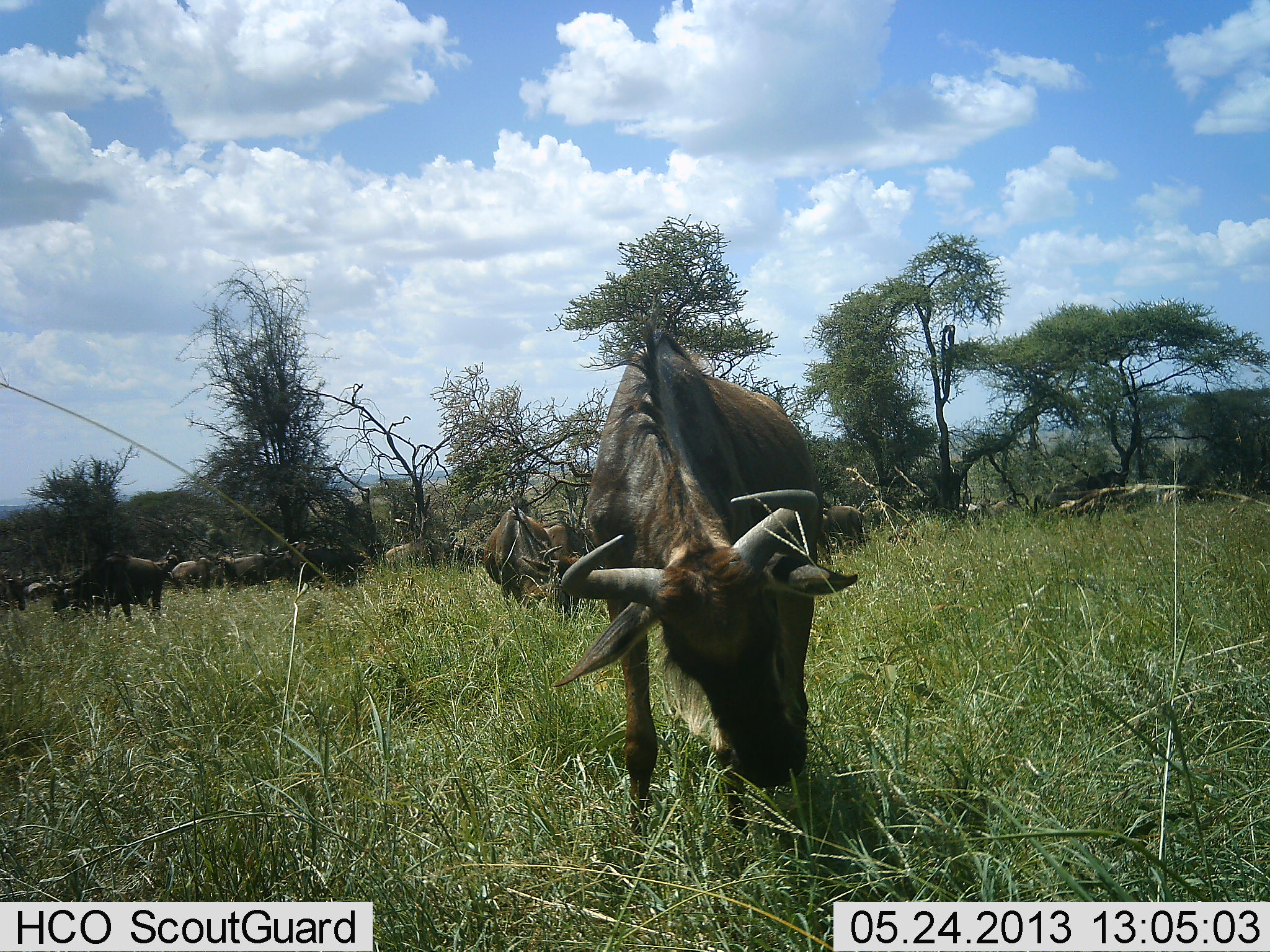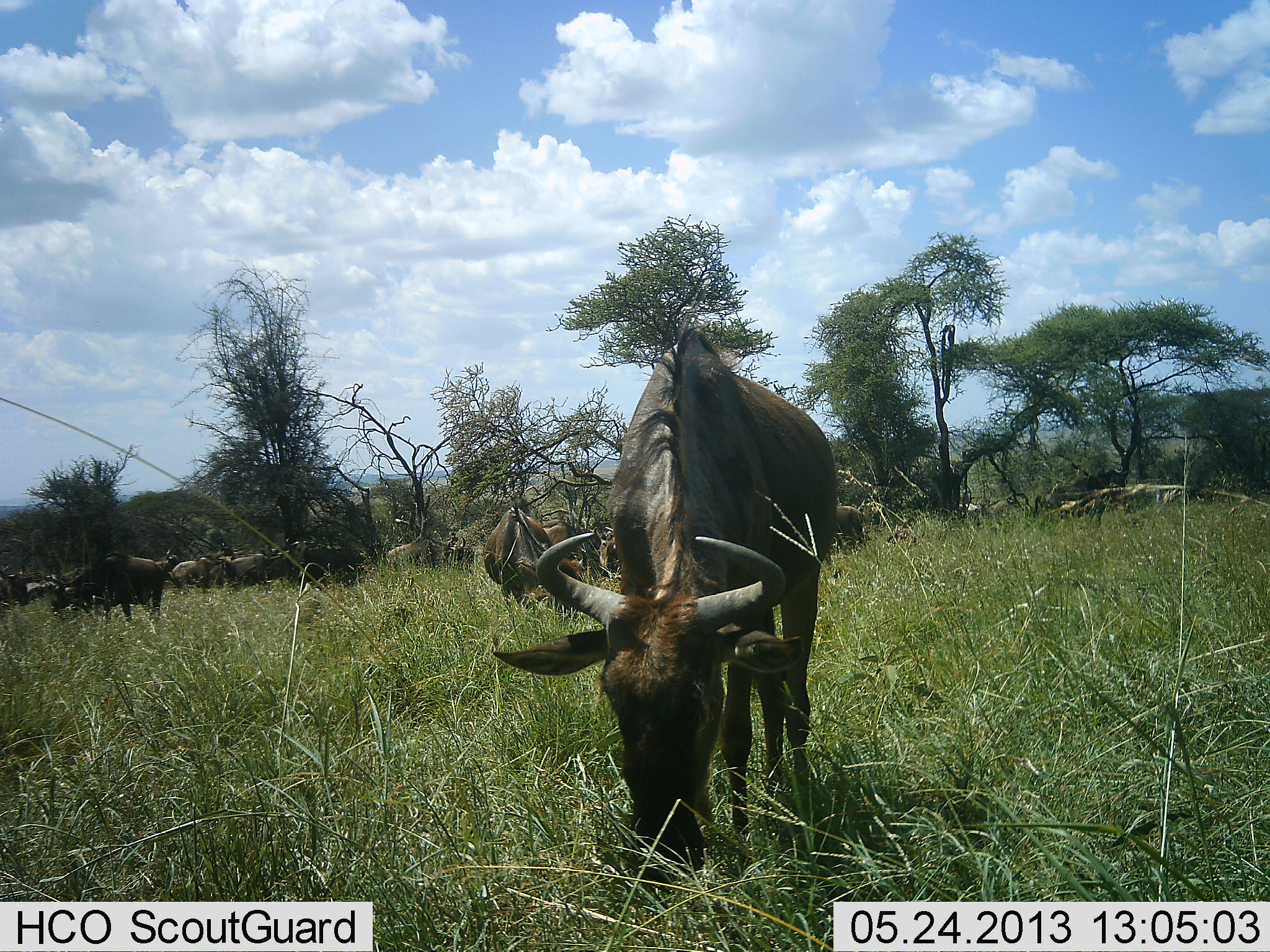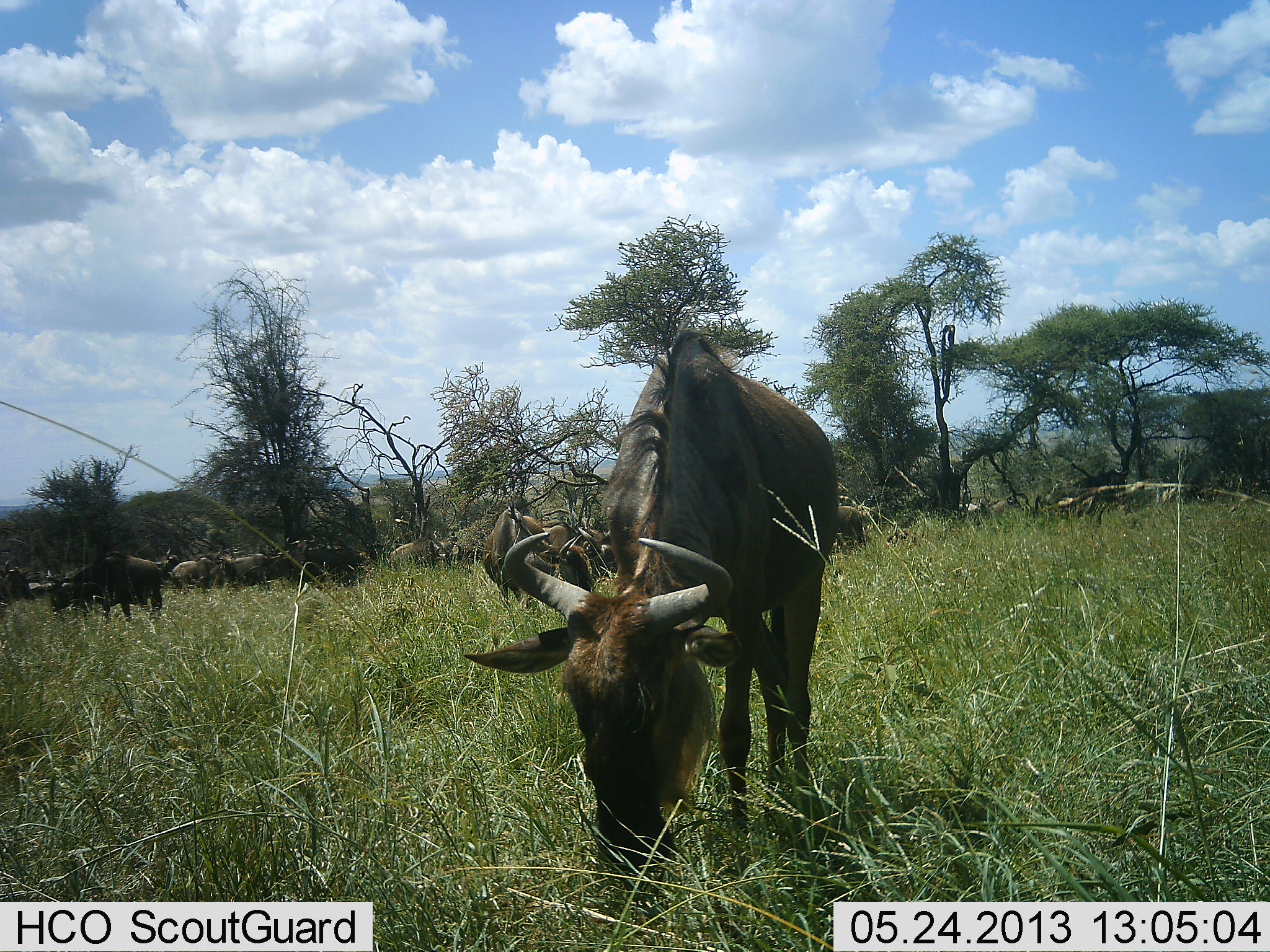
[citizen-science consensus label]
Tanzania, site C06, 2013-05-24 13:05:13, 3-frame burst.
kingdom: Animalia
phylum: Chordata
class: Mammalia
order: Artiodactyla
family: Bovidae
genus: Connochaetes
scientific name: Connochaetes taurinus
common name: blue wildebeest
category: wildebeest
Wildebeest (blue wildebeest) (Connochaetes taurinus), count 11-50. Behavior (volunteer vote fractions): standing 42%, resting 12%, moving 12%, interacting 8%. Young present (vote fraction): 0%. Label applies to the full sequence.